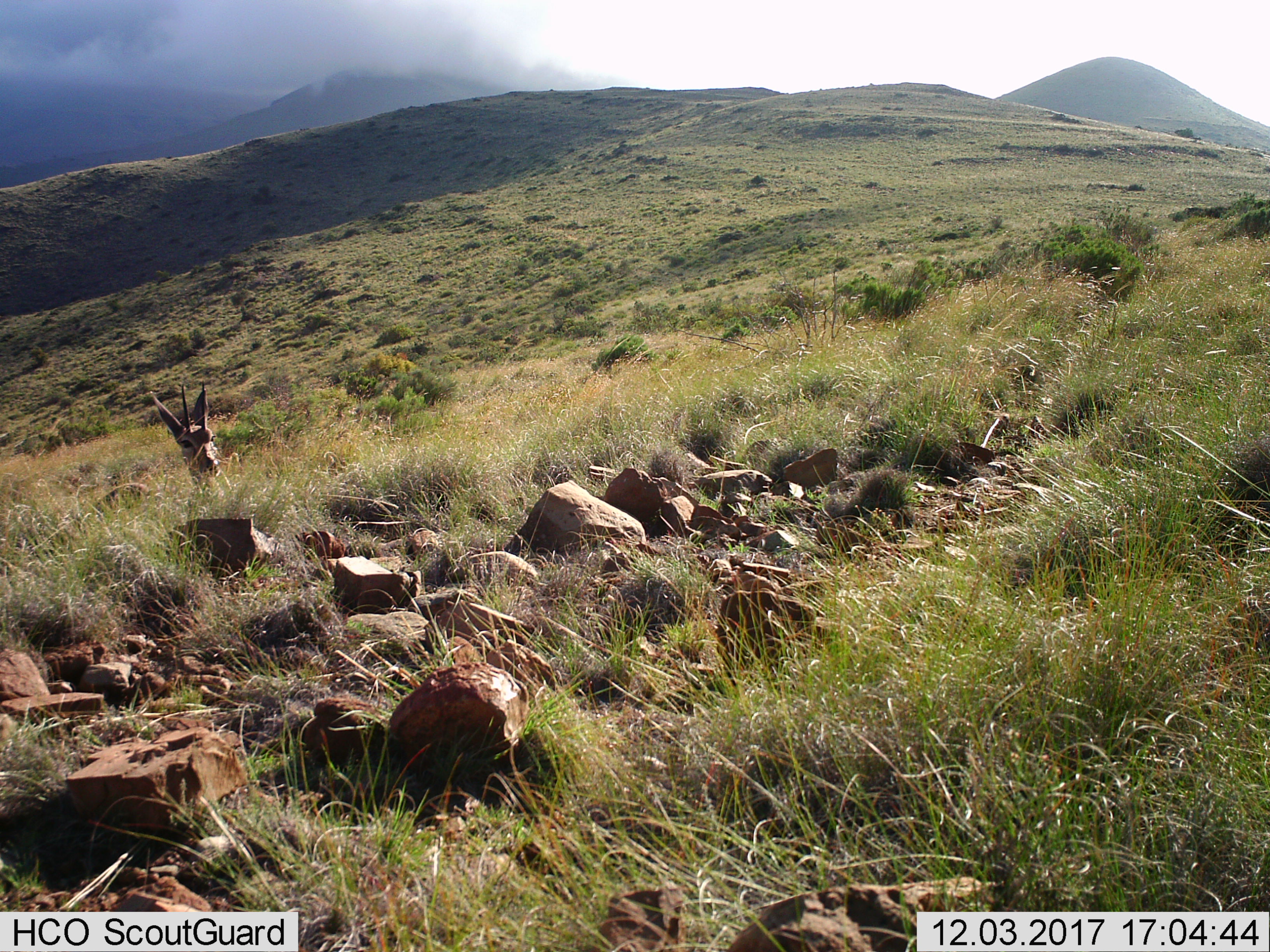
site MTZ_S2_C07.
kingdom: Animalia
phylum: Chordata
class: Mammalia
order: Artiodactyla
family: Bovidae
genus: Pelea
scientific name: Pelea capreolus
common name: grey rhebok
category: rhebokgrey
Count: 1.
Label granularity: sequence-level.